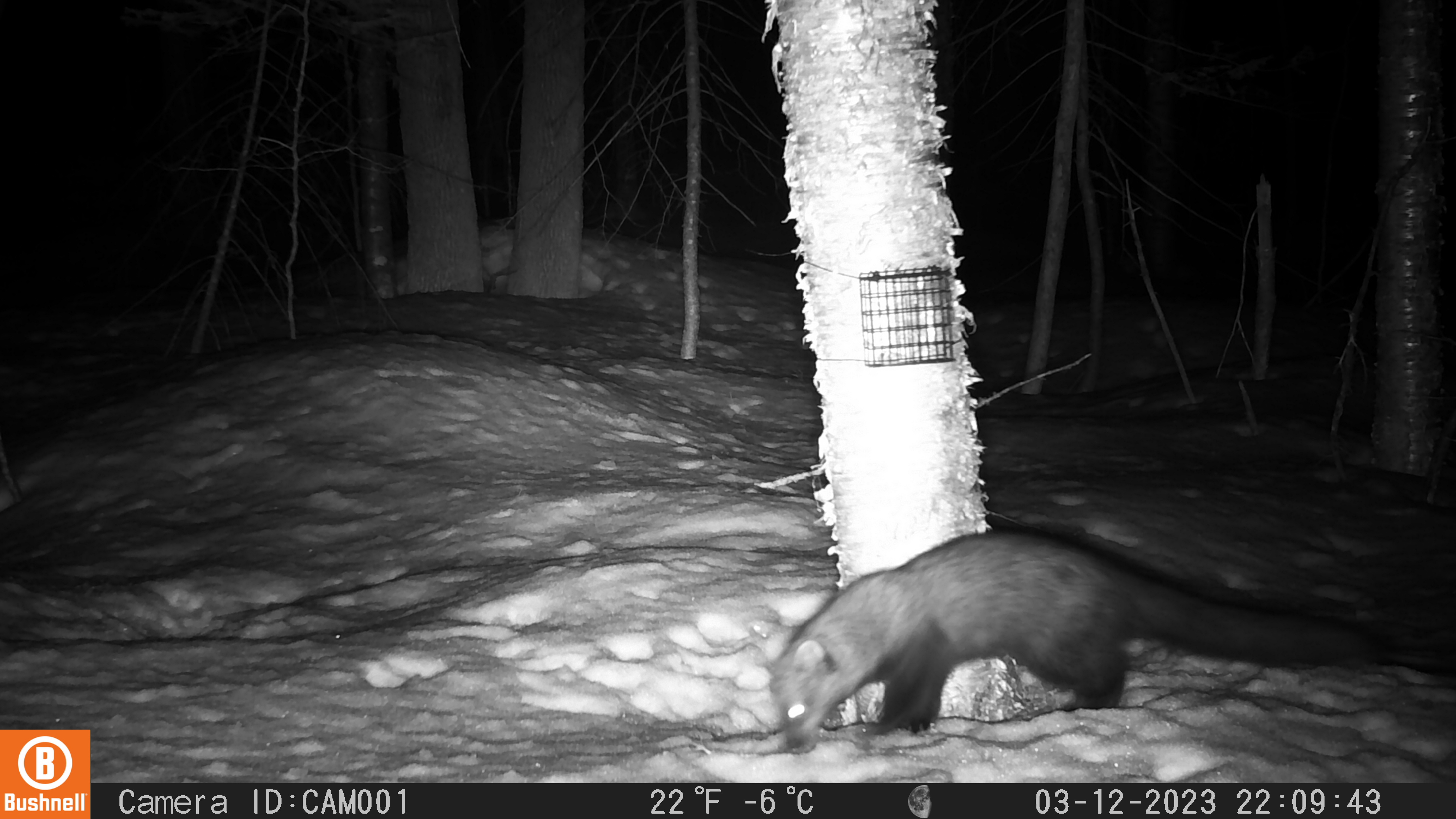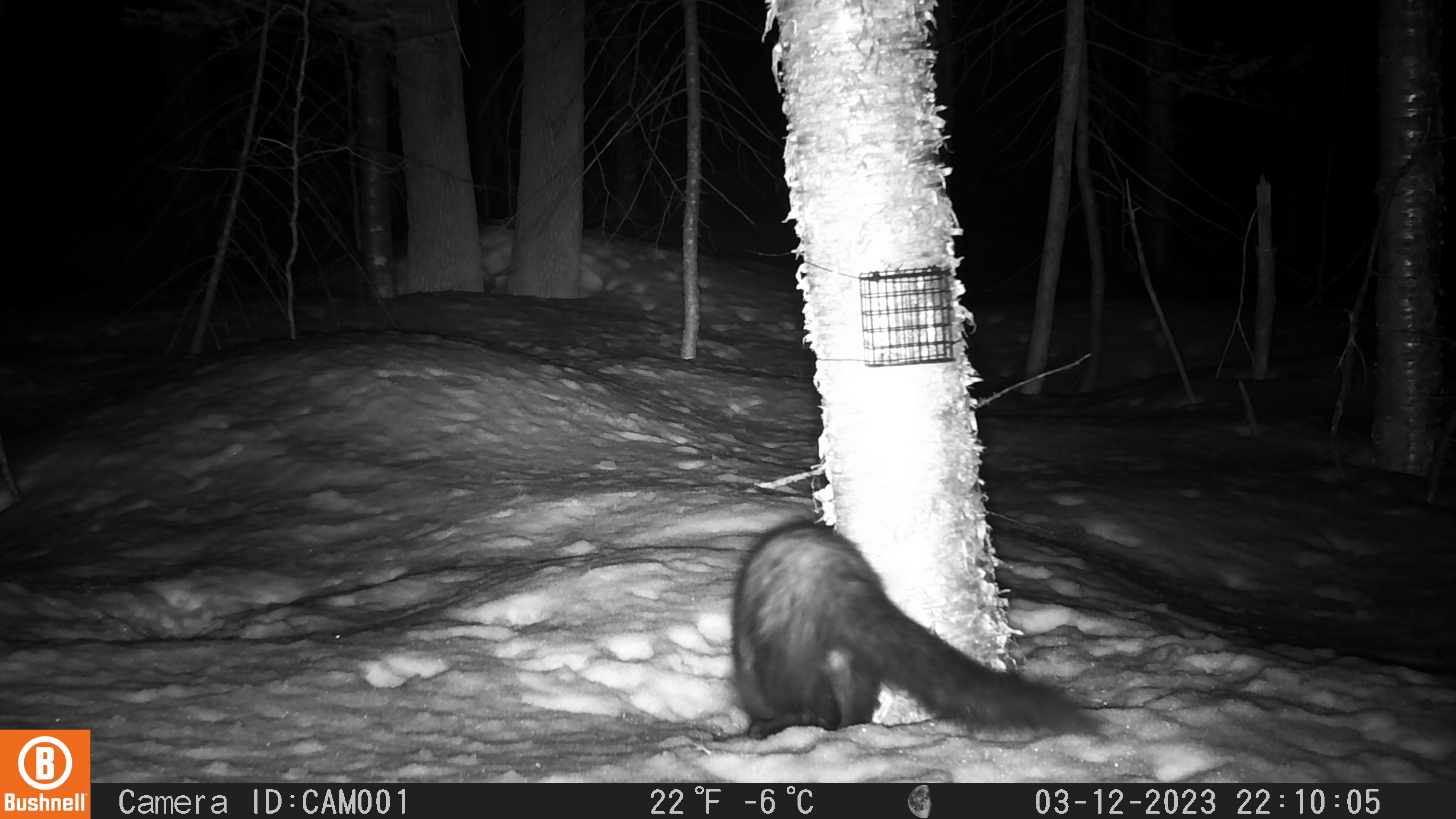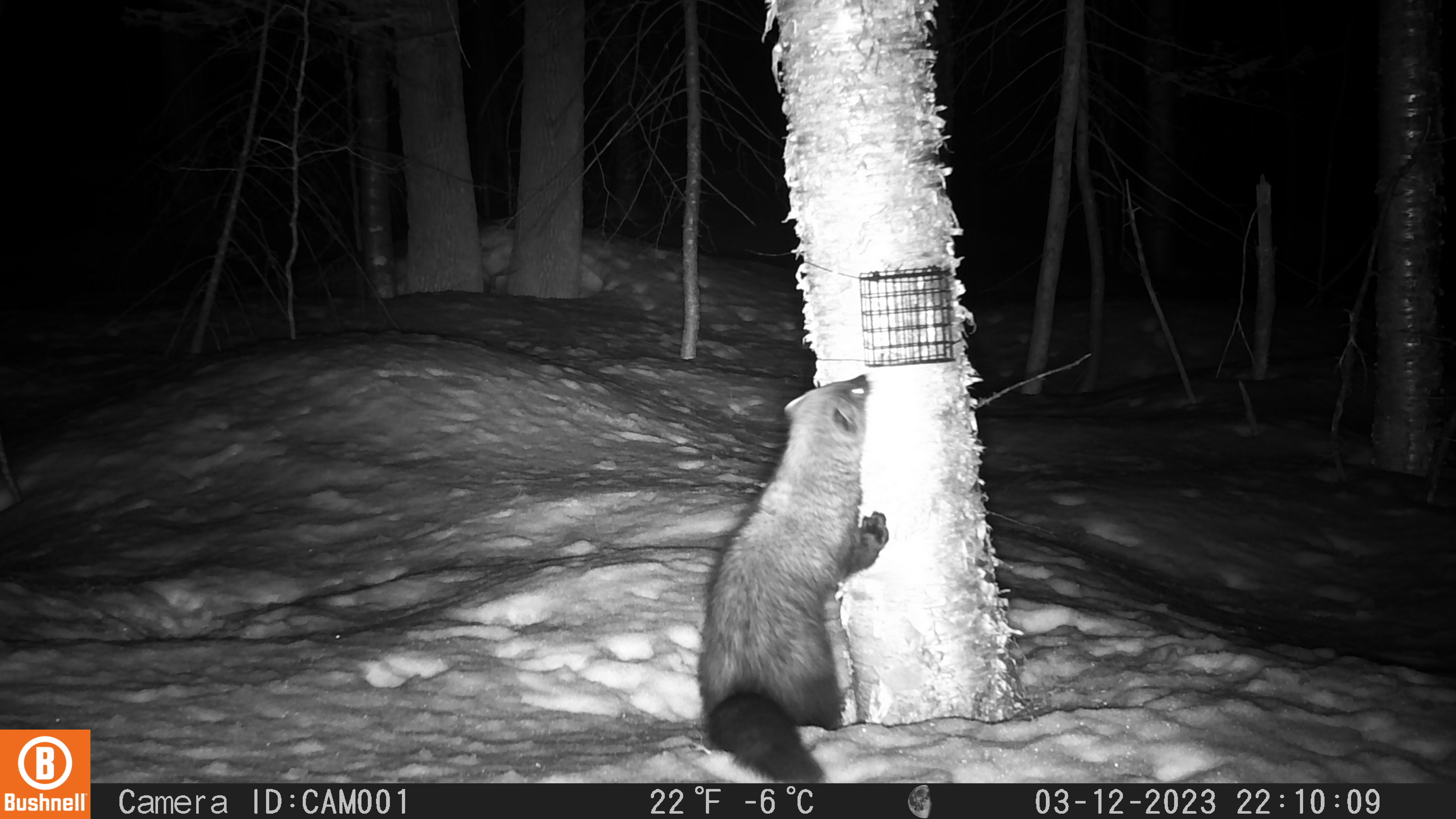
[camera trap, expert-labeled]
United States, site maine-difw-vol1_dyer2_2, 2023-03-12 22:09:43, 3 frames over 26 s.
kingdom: Animalia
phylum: Chordata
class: Mammalia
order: Carnivora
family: Mustelidae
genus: Pekania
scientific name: Pekania pennanti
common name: fisher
Fisher (Pekania pennanti).